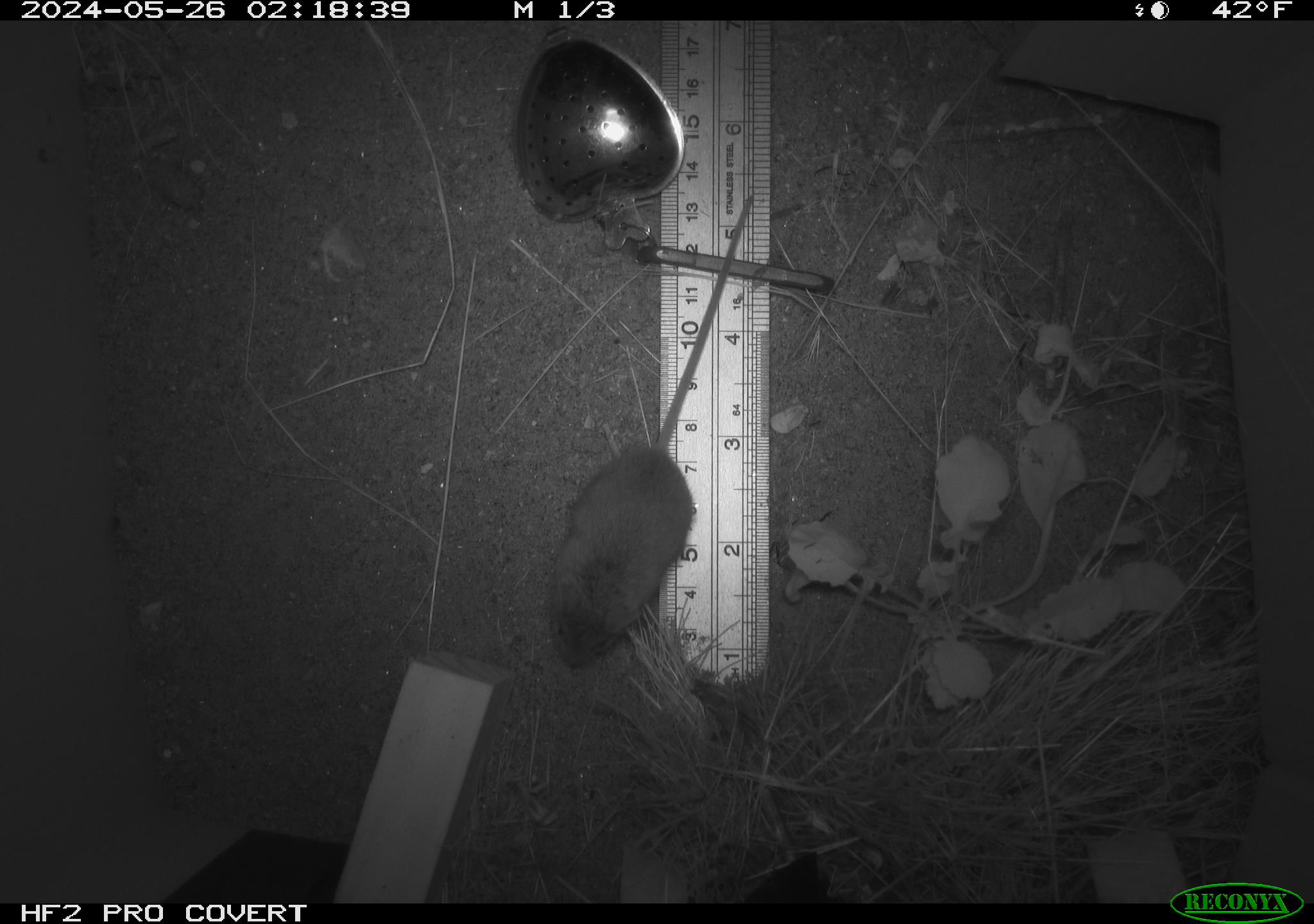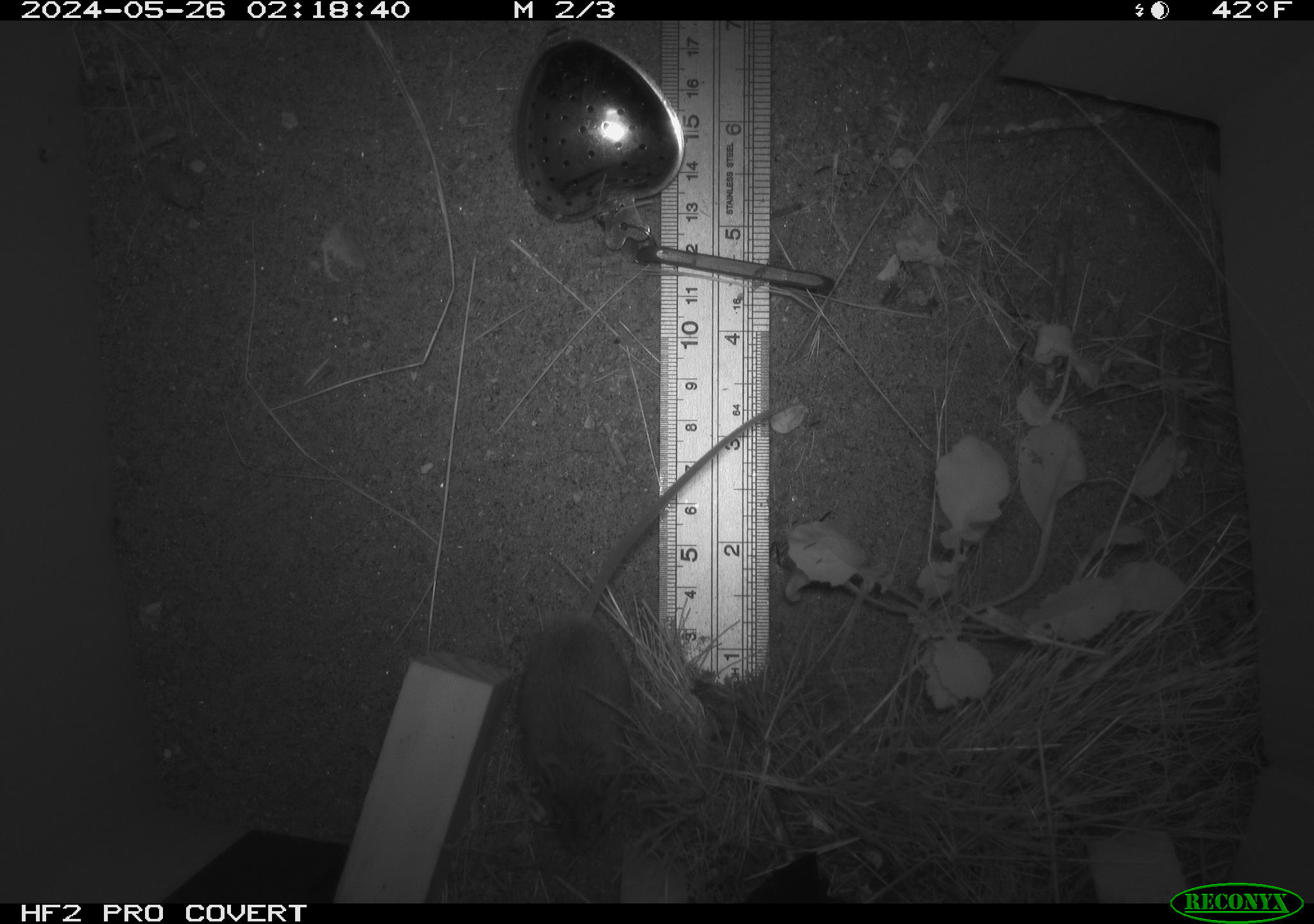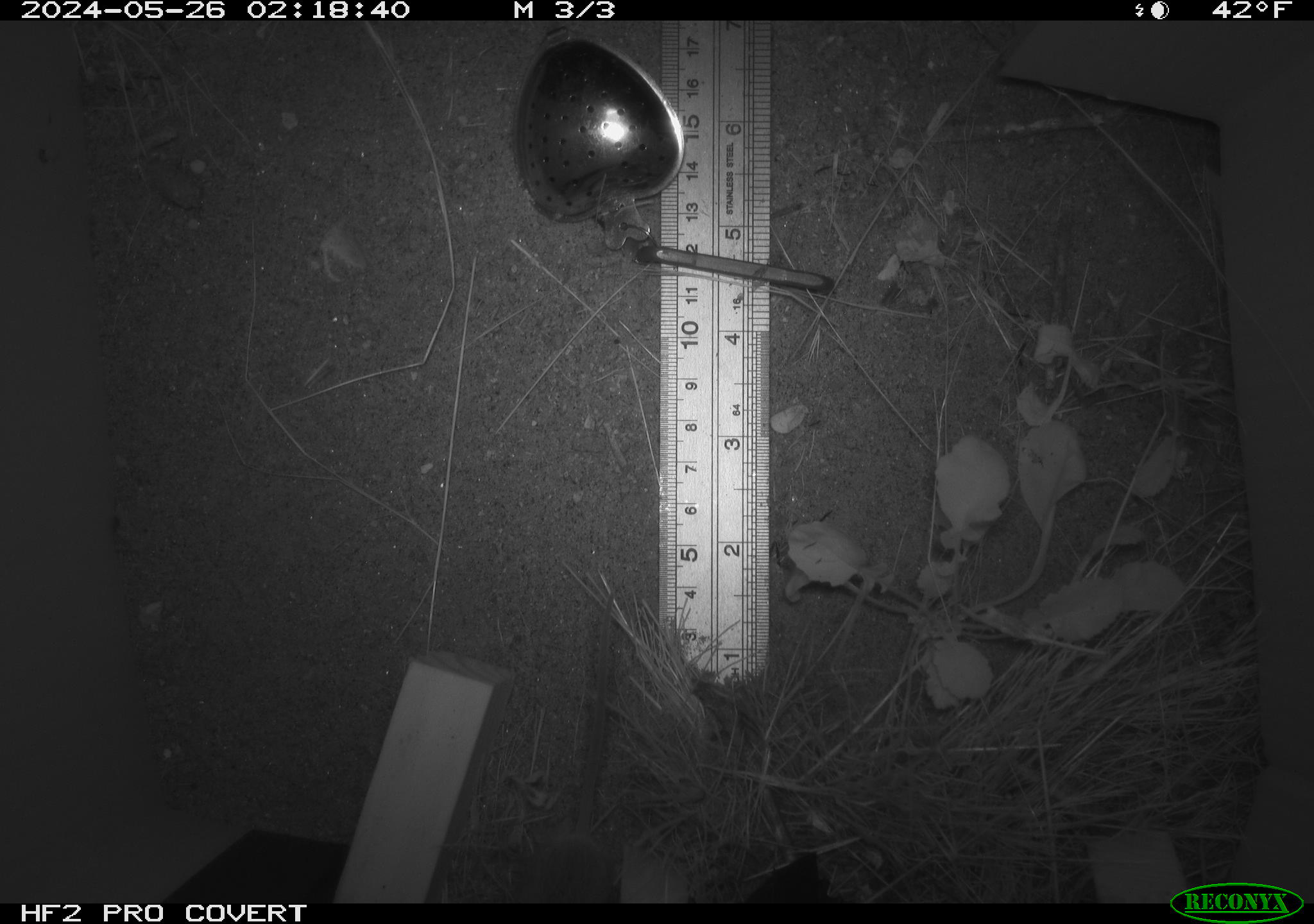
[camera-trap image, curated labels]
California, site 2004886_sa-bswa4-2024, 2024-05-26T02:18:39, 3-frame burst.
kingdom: Animalia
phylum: Chordata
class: Mammalia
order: Rodentia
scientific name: Rodentia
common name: rodent